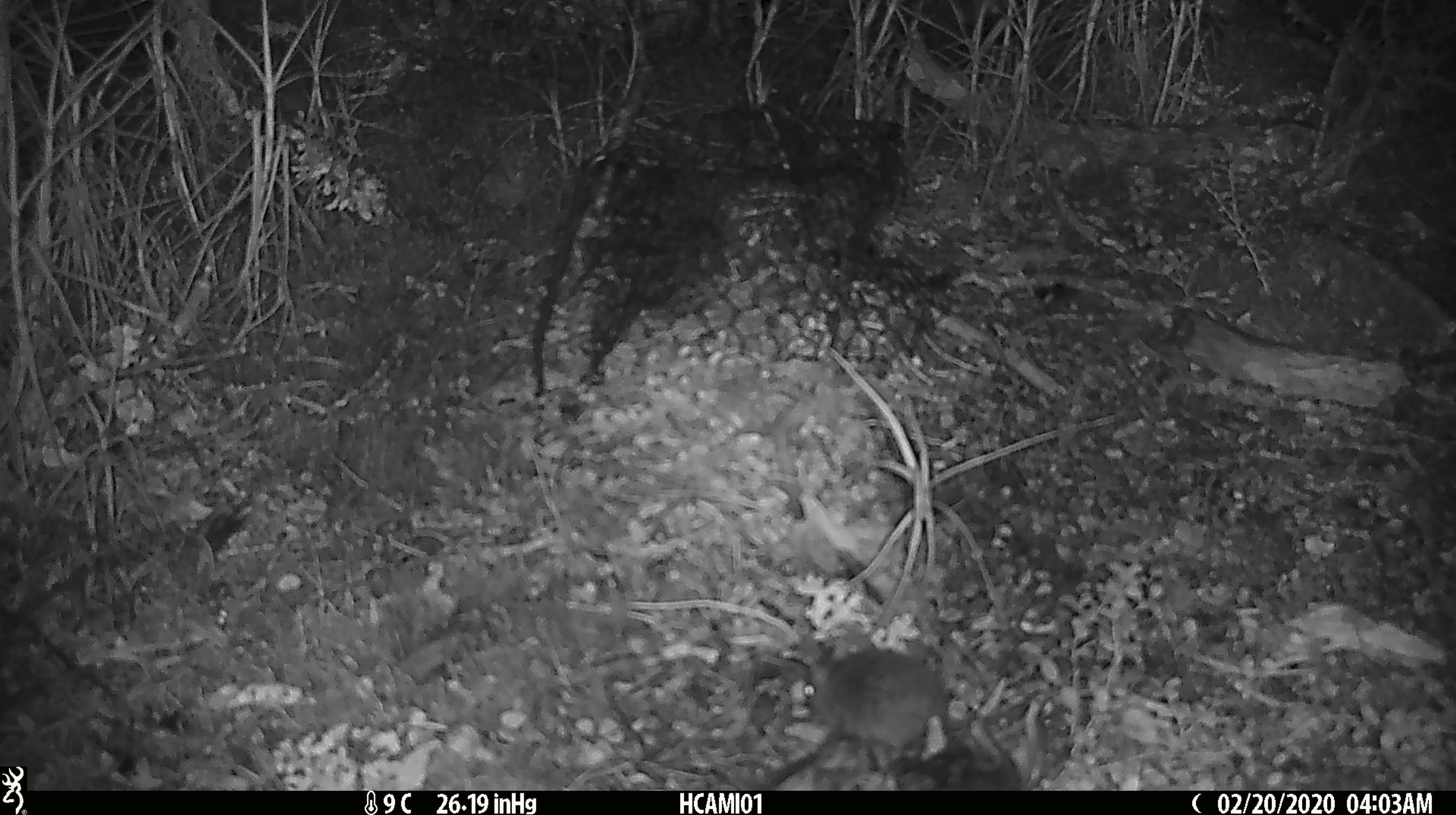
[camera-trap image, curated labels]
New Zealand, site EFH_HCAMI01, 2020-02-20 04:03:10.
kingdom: Animalia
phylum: Chordata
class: Mammalia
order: Rodentia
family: Muridae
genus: Mus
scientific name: Mus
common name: mouse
Mouse (Mus).